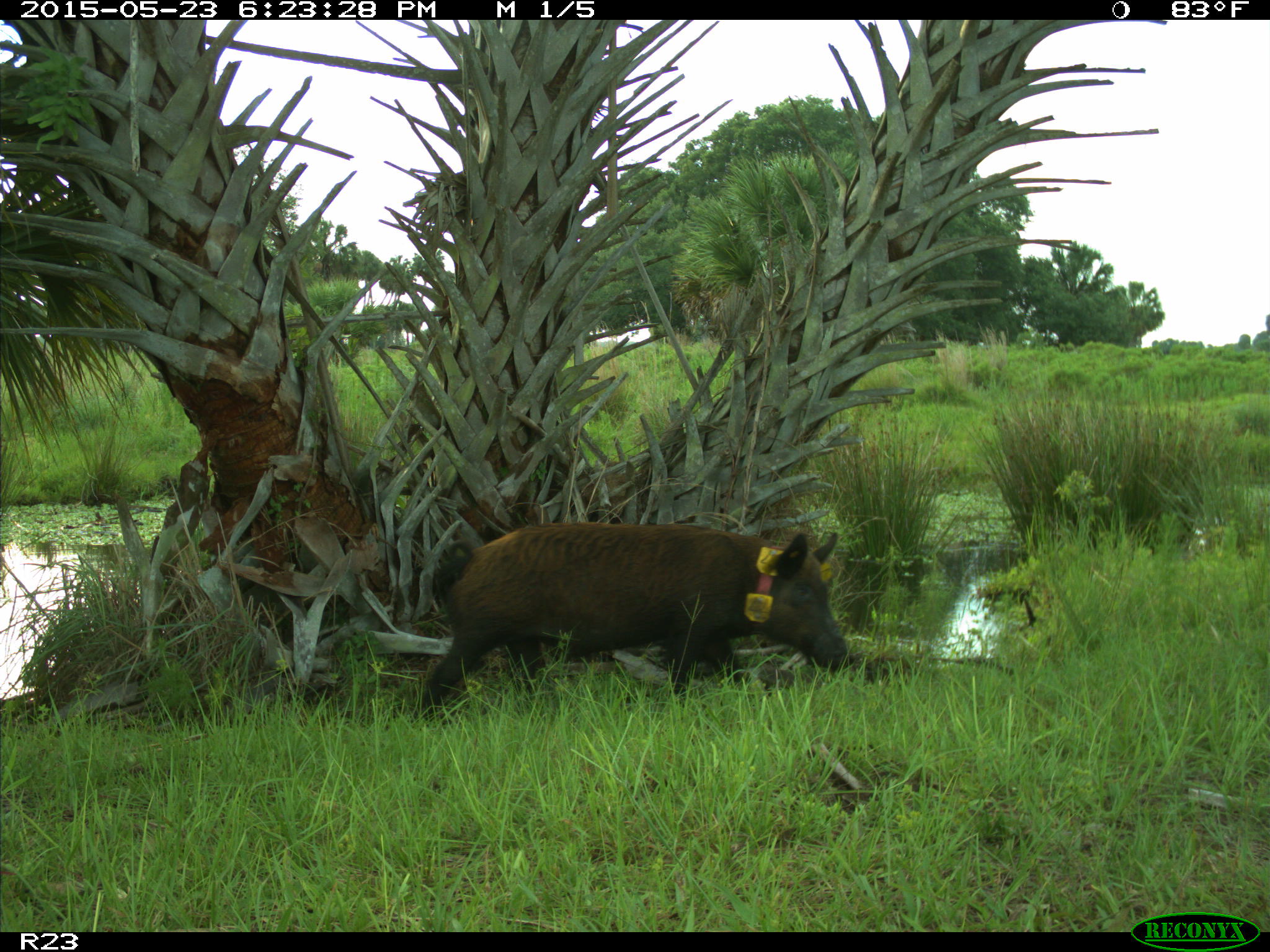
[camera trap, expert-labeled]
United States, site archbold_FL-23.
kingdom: Animalia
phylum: Chordata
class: Mammalia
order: Artiodactyla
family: Bovidae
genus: Bos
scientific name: Bos taurus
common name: domestic cow